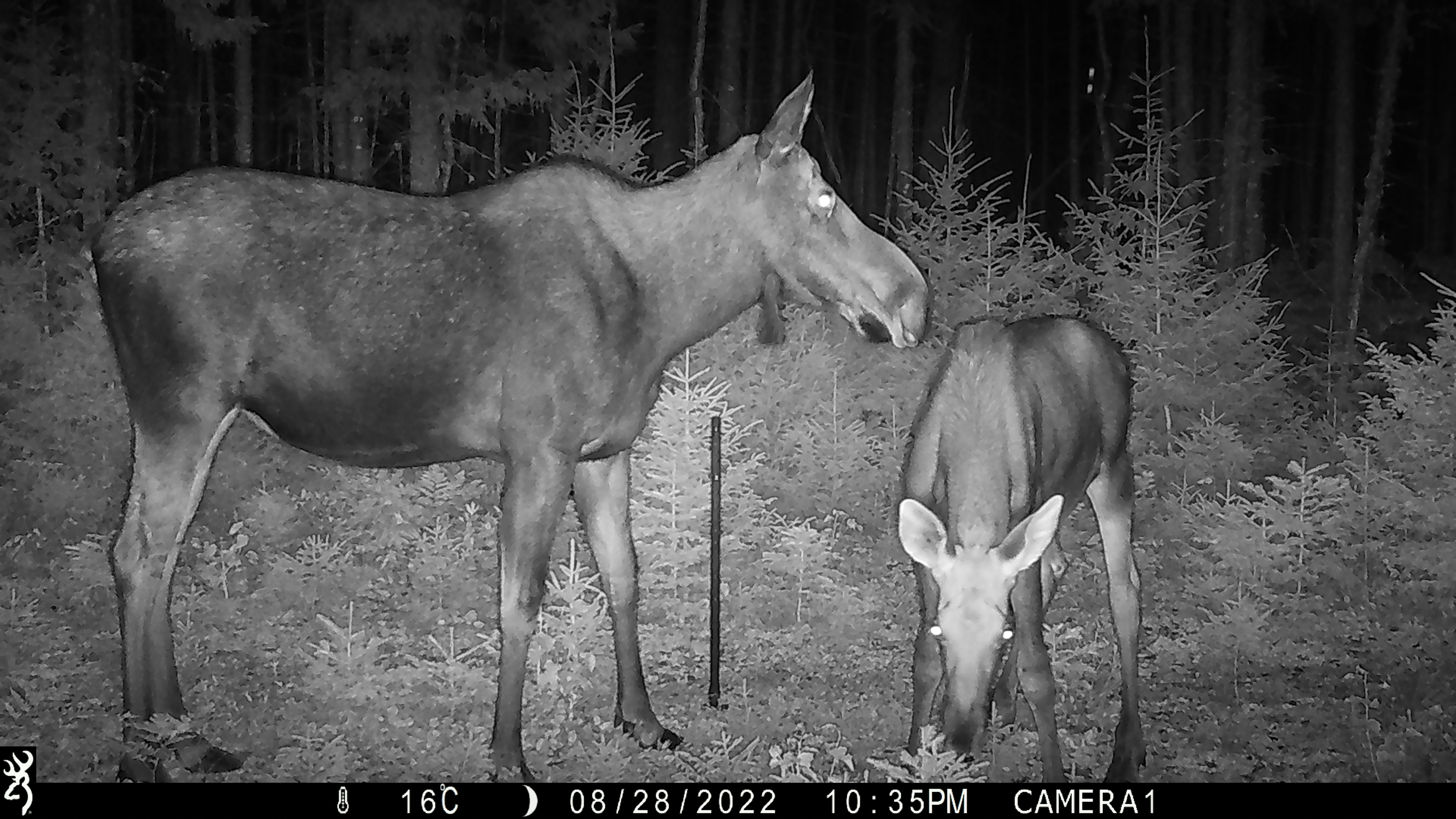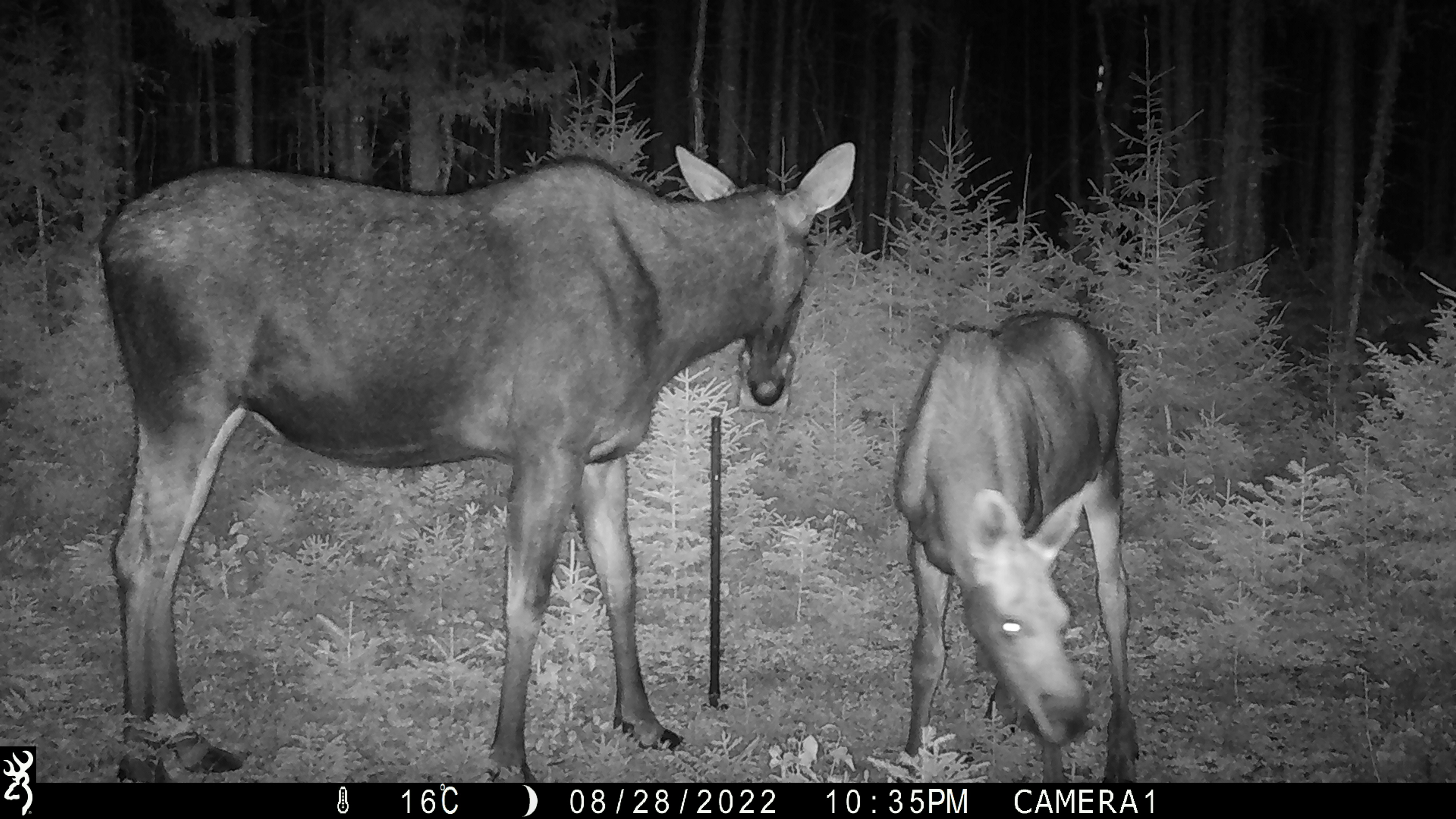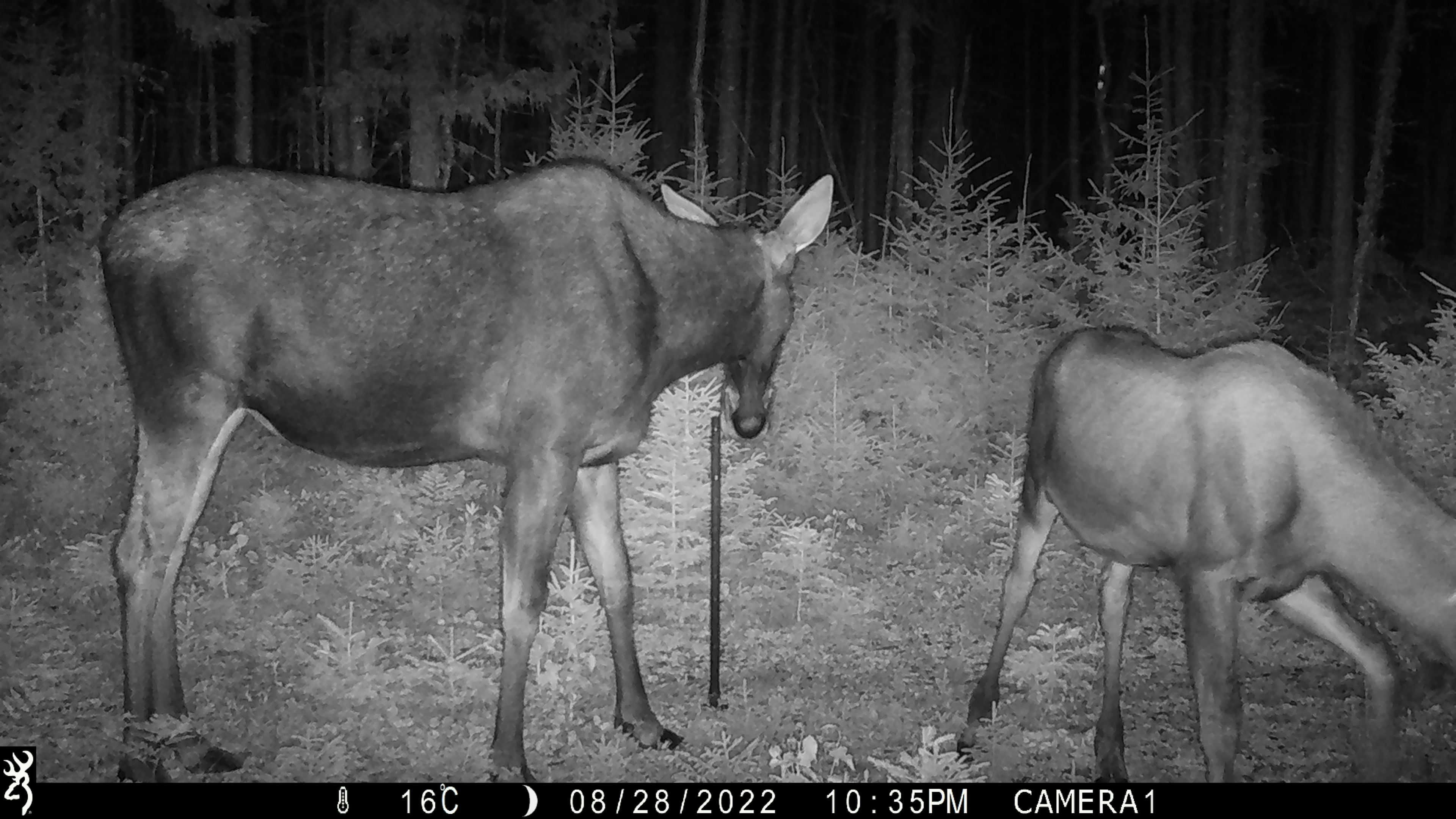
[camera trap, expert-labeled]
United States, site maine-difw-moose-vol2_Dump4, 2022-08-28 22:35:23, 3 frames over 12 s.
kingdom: Animalia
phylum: Chordata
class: Mammalia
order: Artiodactyla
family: Cervidae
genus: Alces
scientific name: Alces alces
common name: moose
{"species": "moose (Alces alces)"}